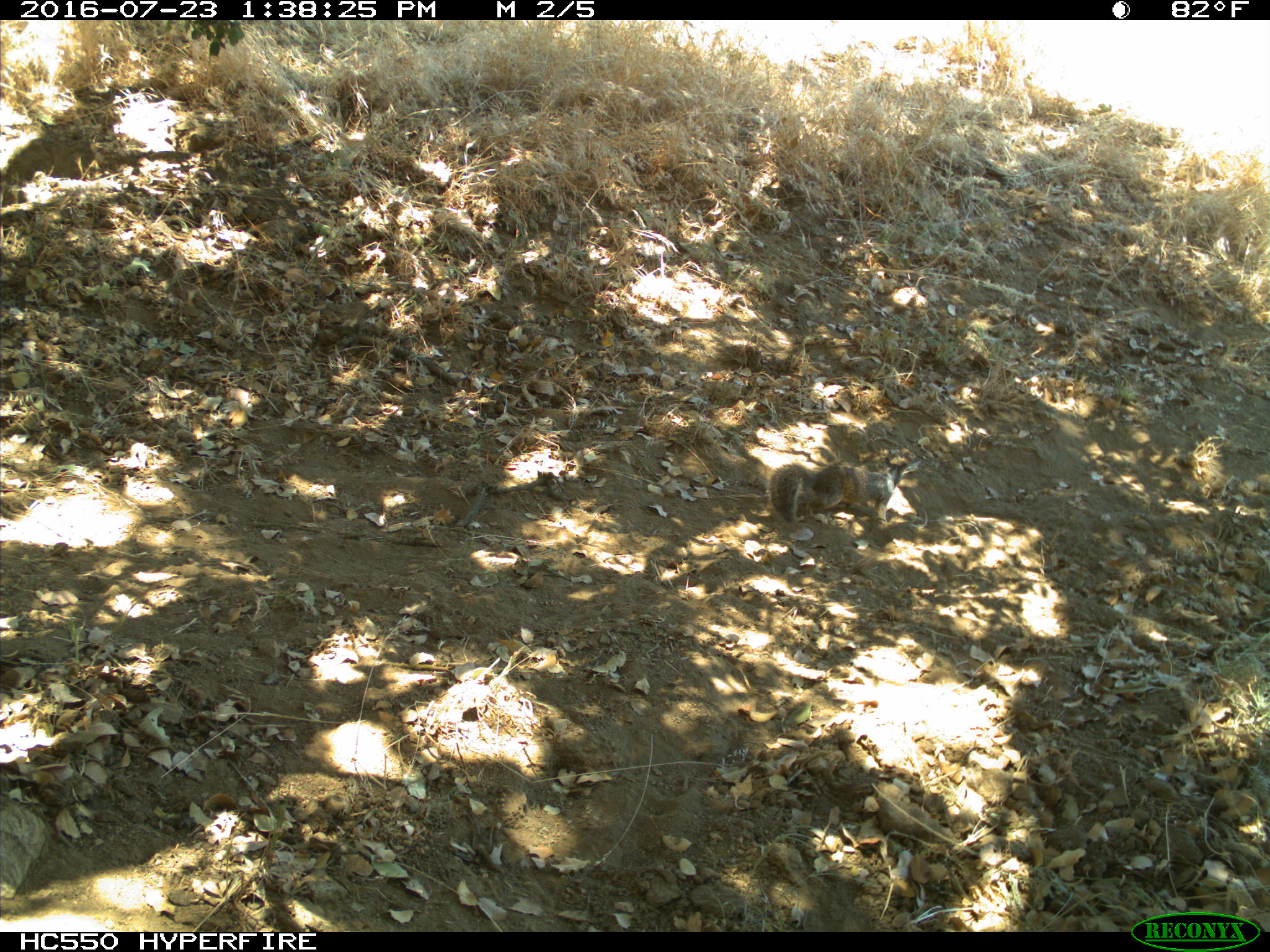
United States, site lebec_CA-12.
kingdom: Animalia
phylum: Chordata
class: Mammalia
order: Rodentia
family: Sciuridae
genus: Otospermophilus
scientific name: Otospermophilus beecheyi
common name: california ground squirrel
Otospermophilus beecheyi (california ground squirrel).